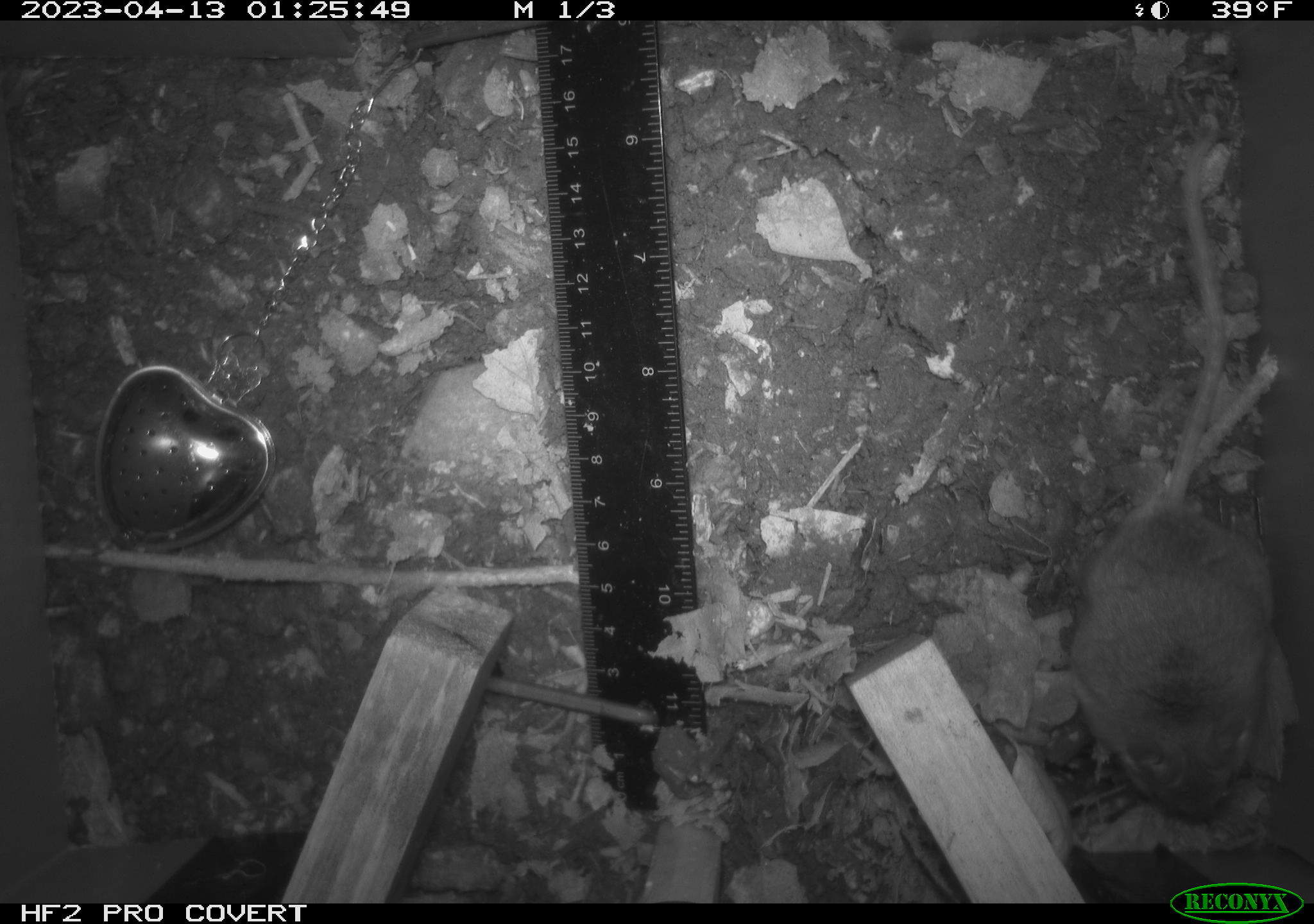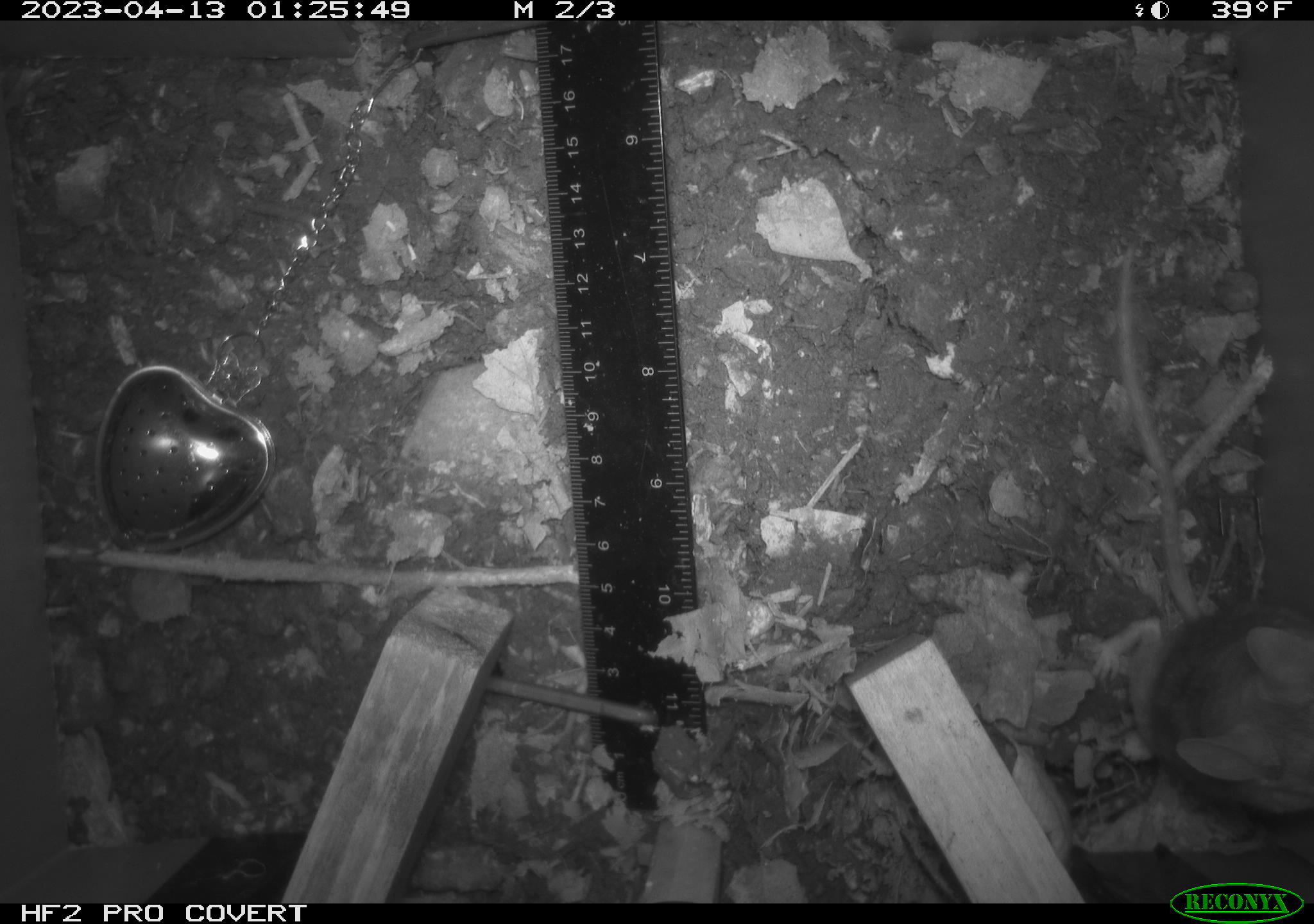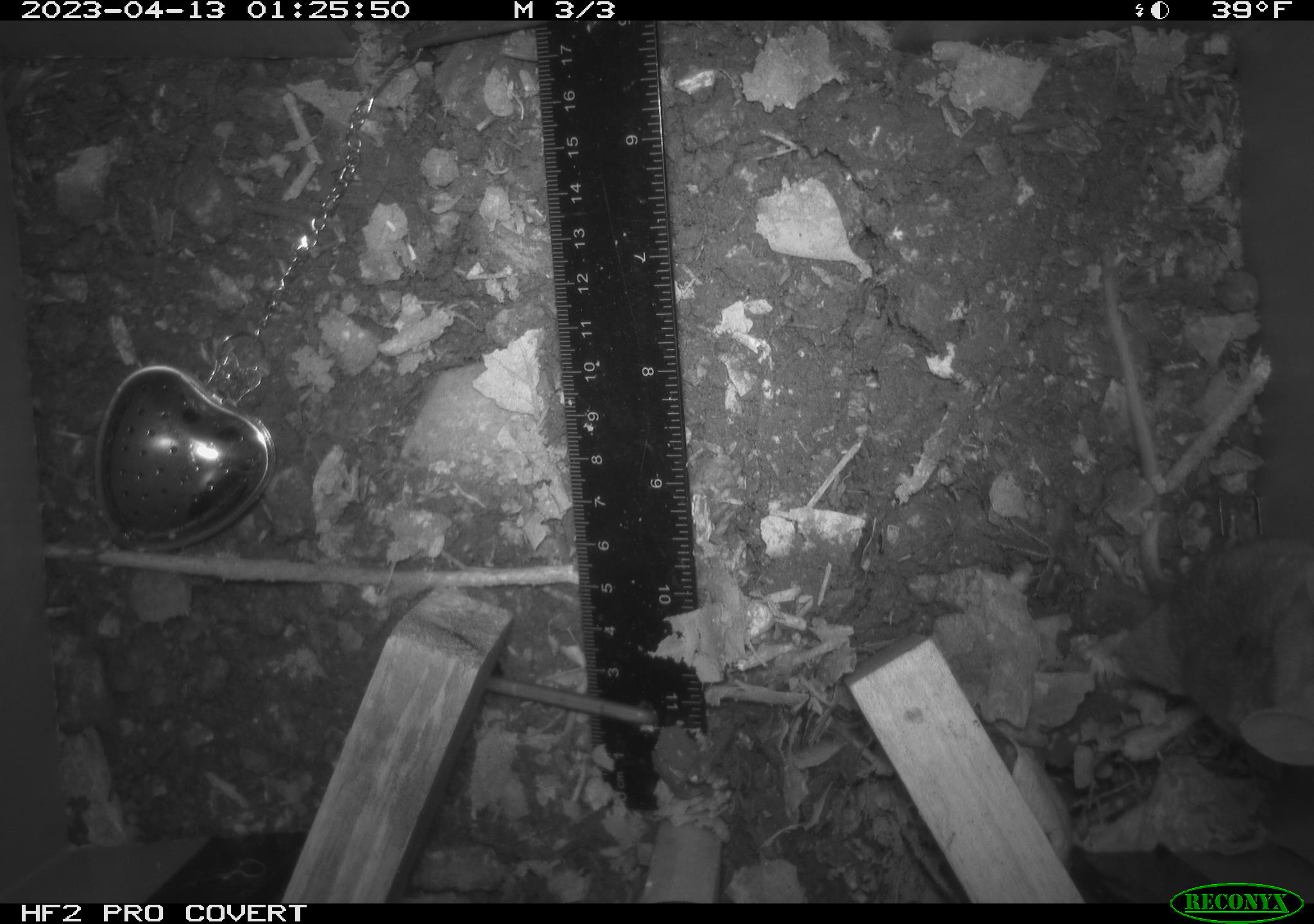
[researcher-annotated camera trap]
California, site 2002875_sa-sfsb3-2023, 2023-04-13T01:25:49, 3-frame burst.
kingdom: Animalia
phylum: Chordata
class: Mammalia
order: Rodentia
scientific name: Rodentia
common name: mouse species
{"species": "mouse species (Rodentia)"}